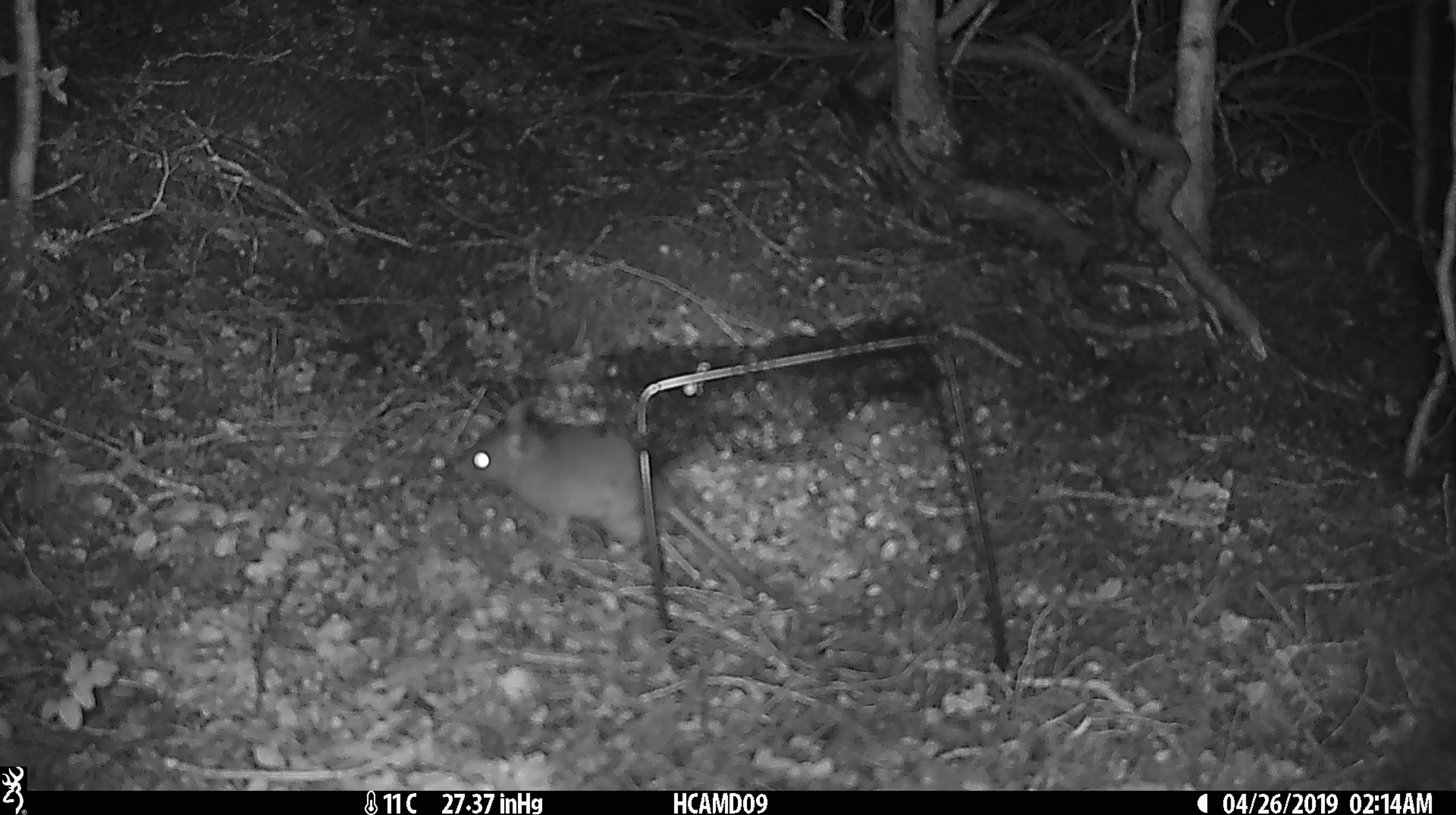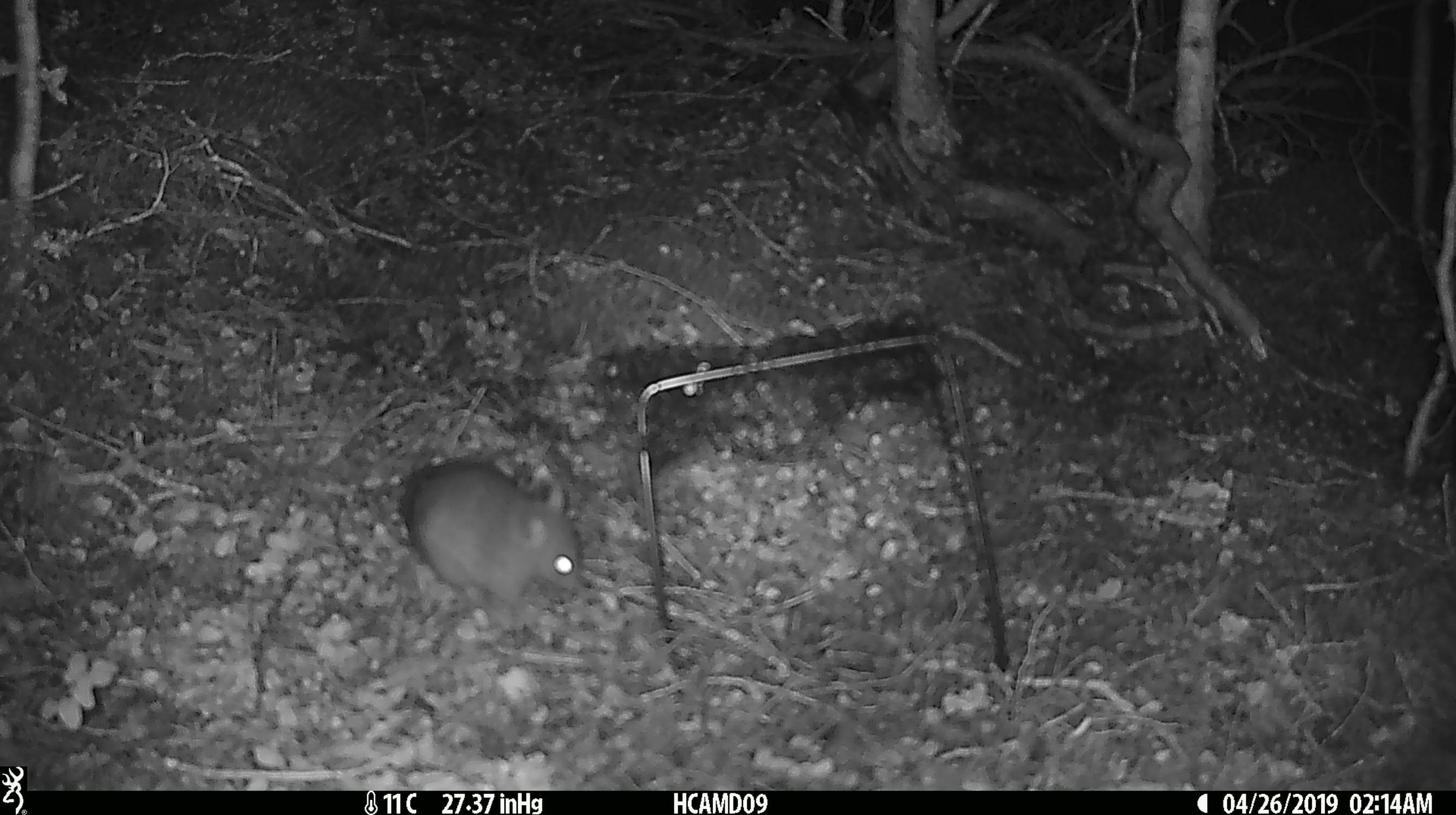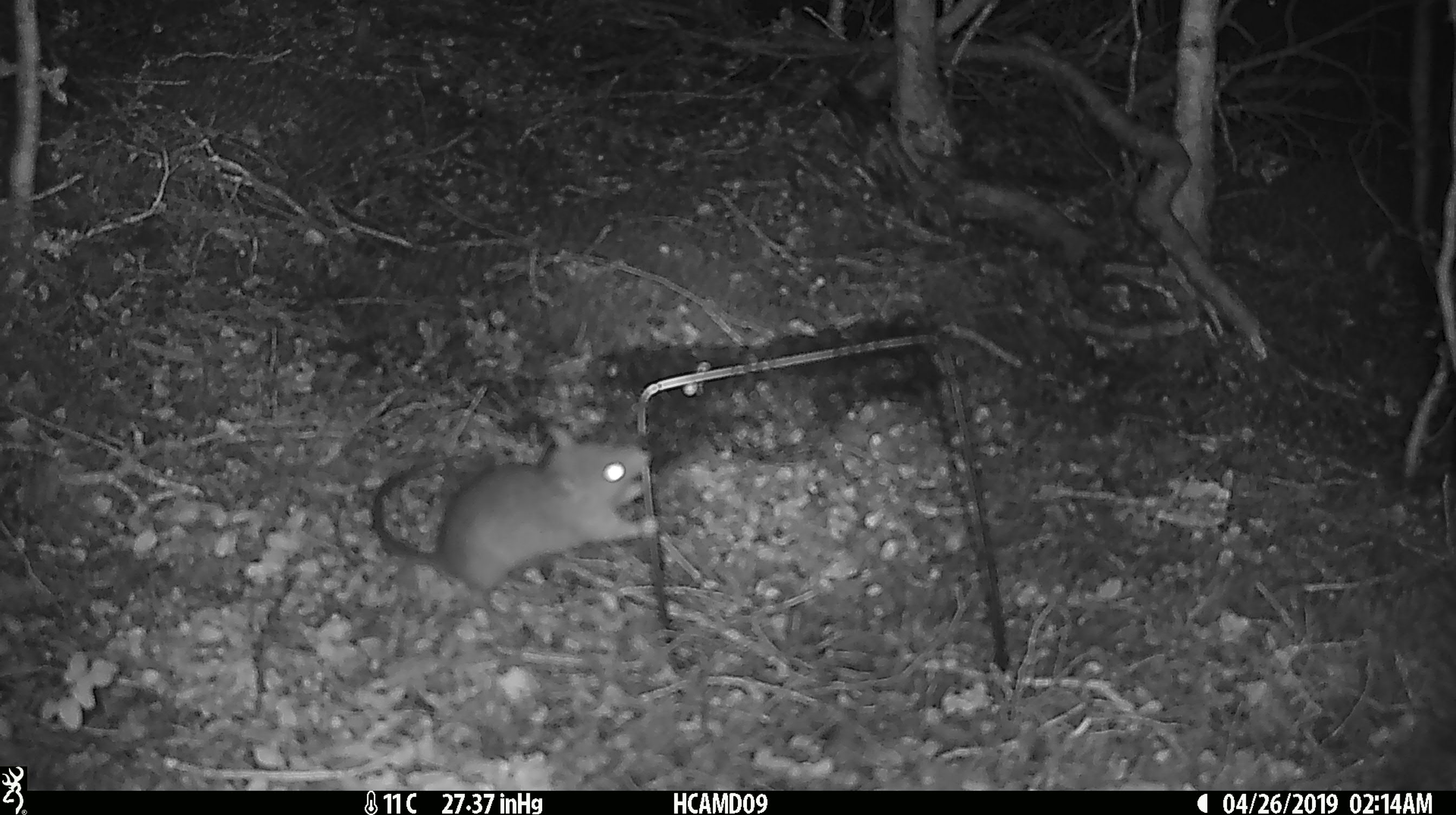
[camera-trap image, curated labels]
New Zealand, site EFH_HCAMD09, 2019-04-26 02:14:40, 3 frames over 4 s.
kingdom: Animalia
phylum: Chordata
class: Mammalia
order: Rodentia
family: Muridae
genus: Rattus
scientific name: Rattus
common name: rat